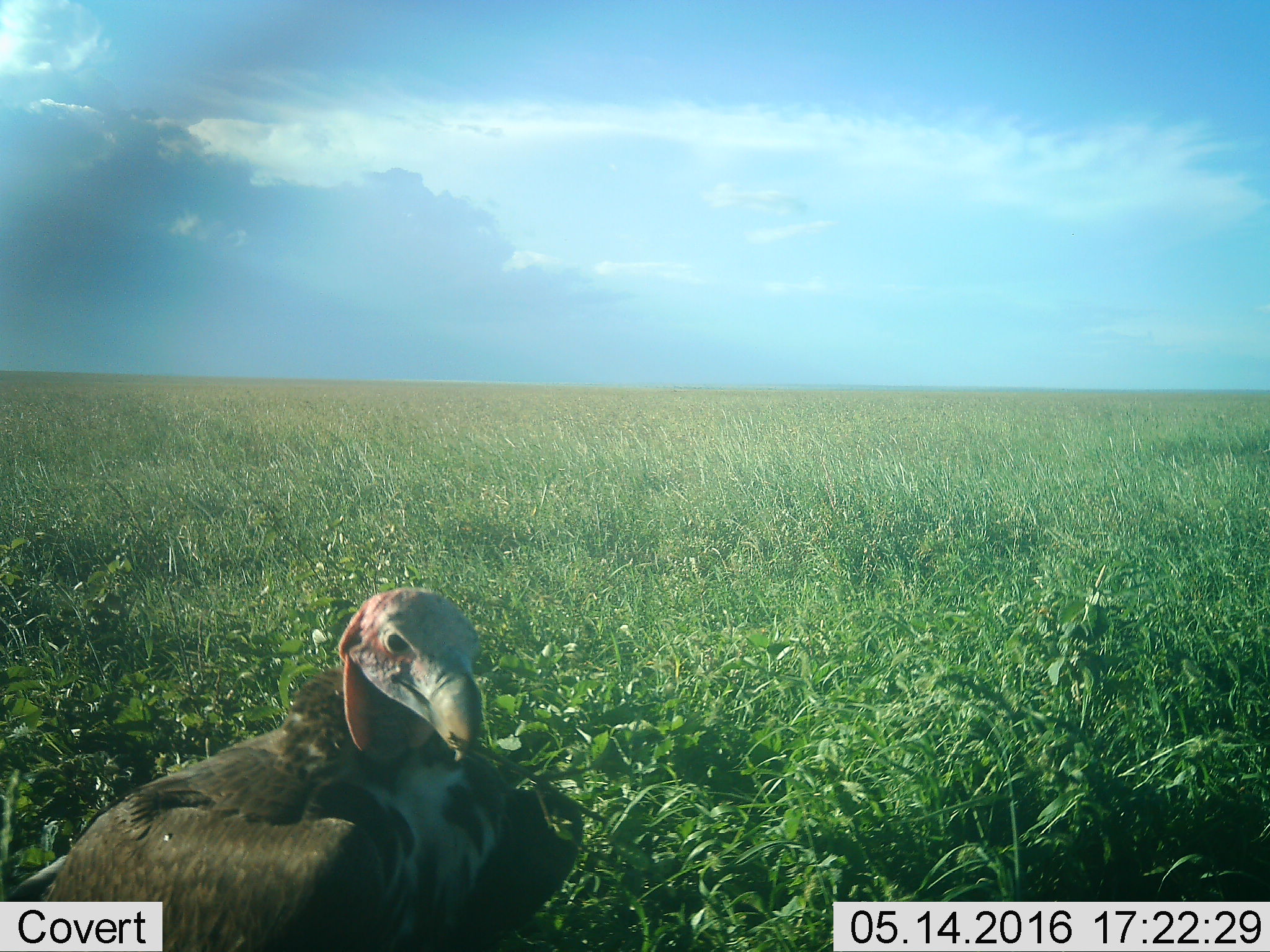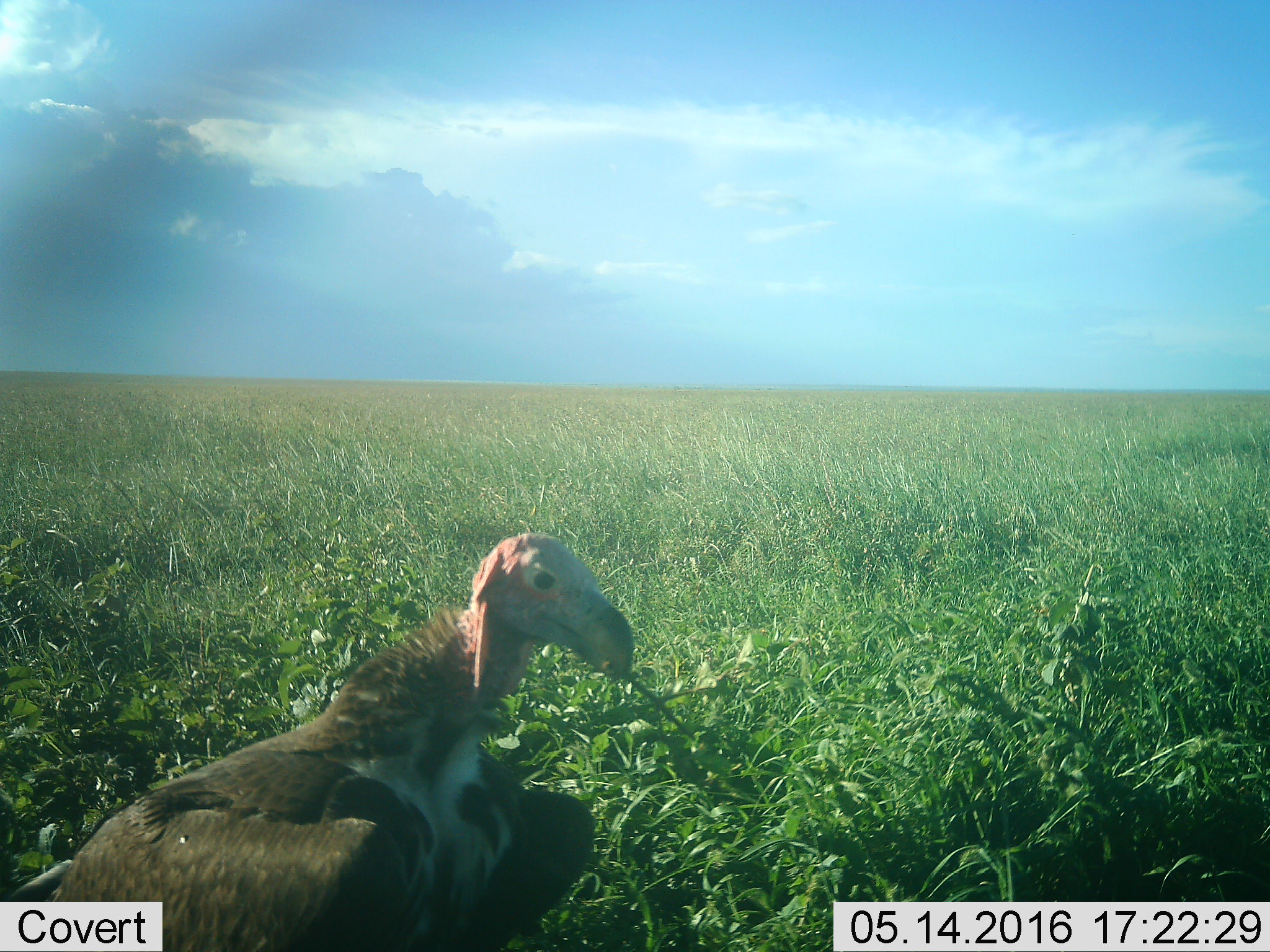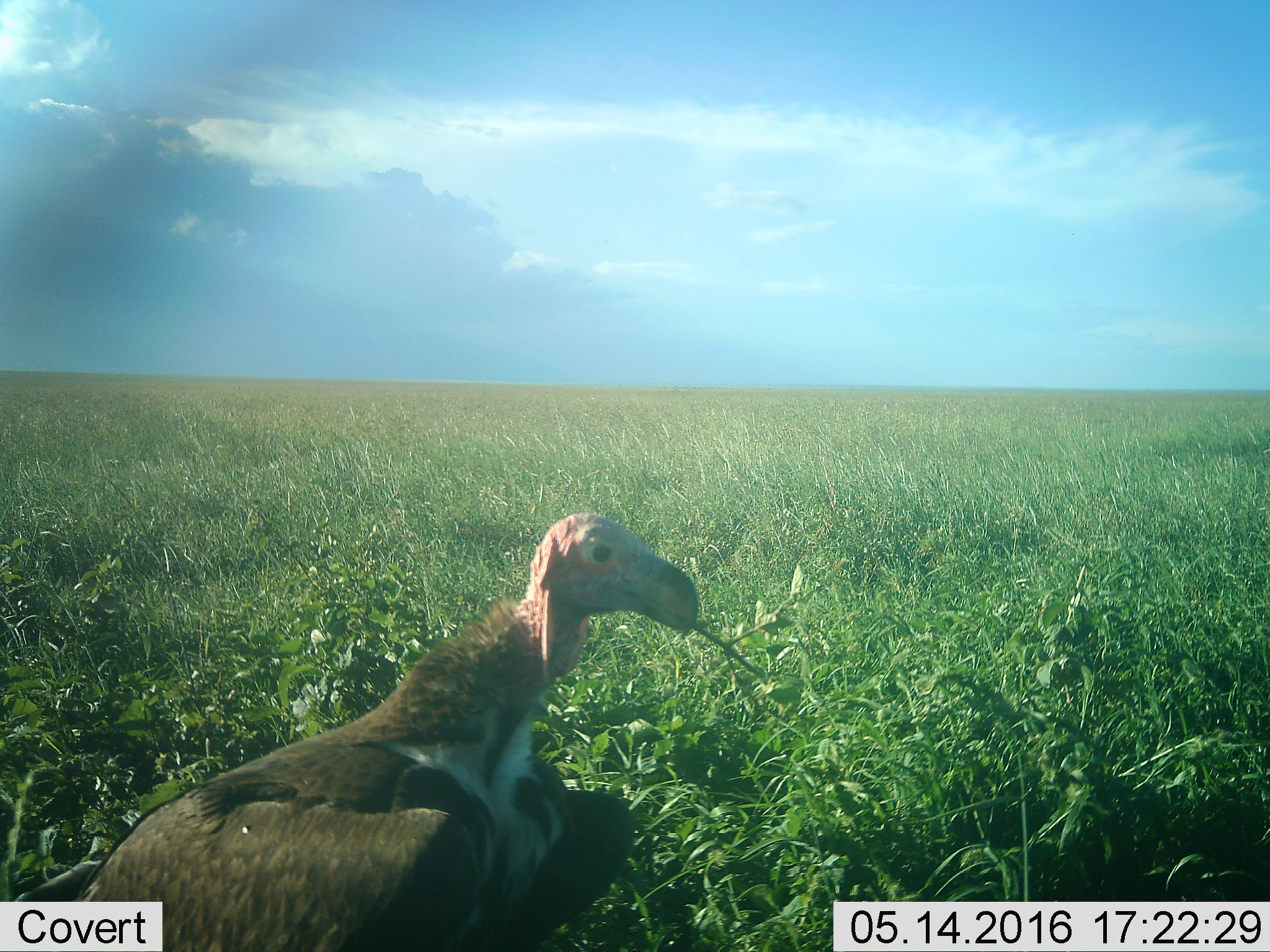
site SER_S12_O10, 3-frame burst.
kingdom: Animalia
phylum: Chordata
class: Aves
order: Accipitriformes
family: Accipitridae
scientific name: Accipitridae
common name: vulture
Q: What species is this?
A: Vulture (Accipitridae).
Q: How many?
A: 1.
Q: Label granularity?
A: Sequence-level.